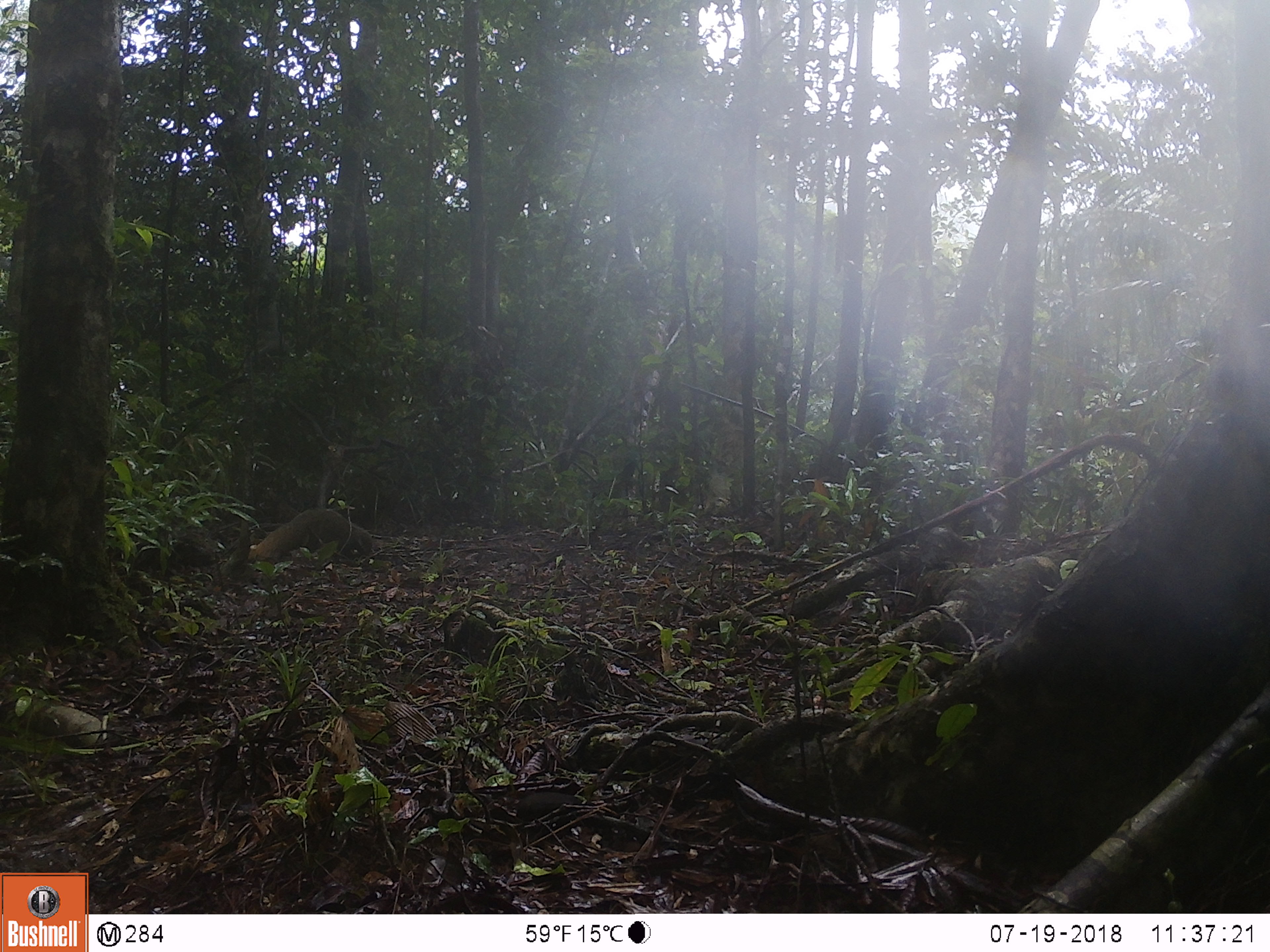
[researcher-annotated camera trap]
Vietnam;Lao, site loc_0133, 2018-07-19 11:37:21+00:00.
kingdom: Animalia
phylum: Chordata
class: Mammalia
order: Carnivora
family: Herpestidae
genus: Urva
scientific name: Urva urva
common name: crab-eating mongoose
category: crab eating mongoose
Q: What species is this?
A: Crab eating mongoose (crab-eating mongoose) (Urva urva).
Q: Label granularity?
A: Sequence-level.